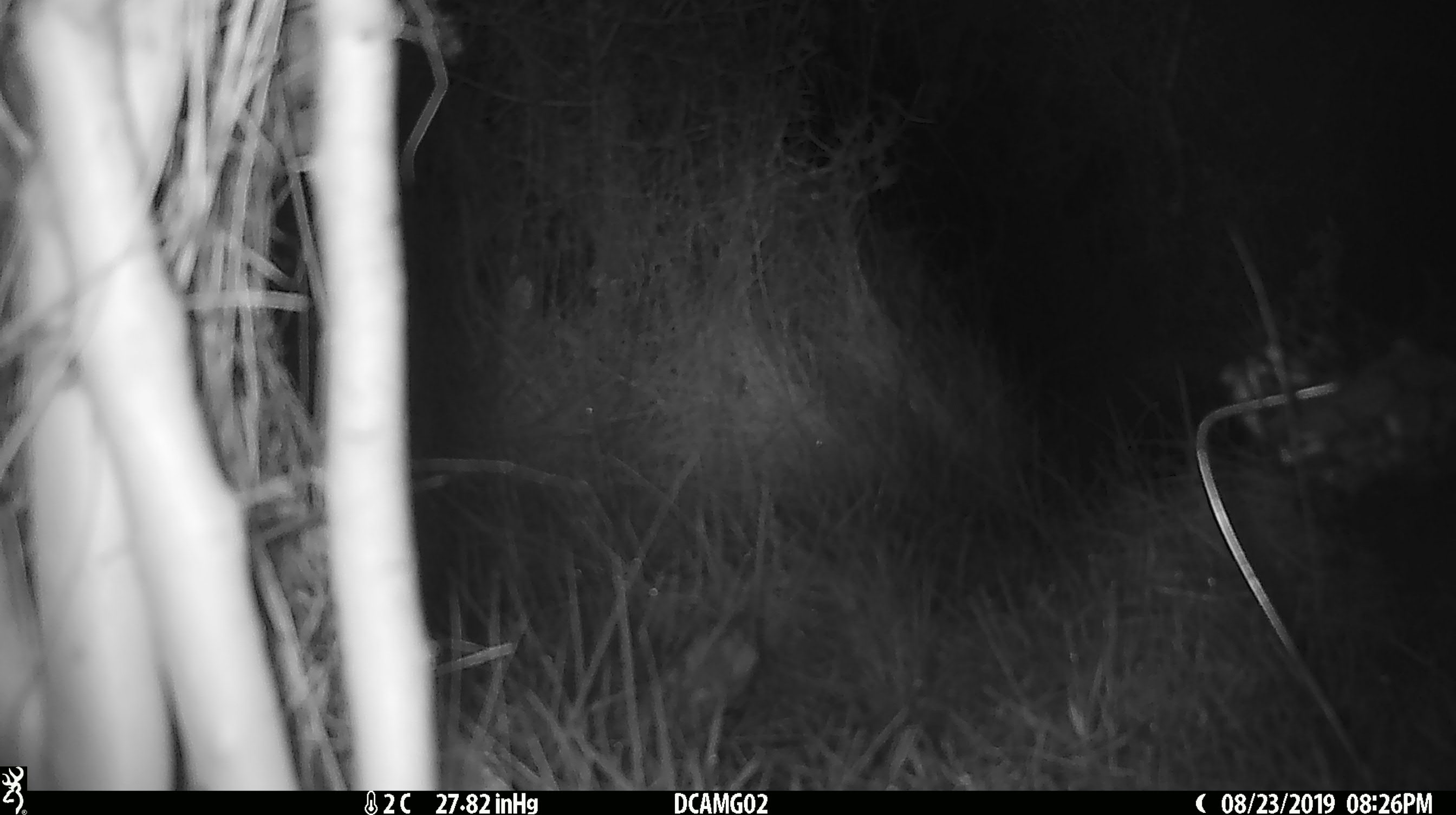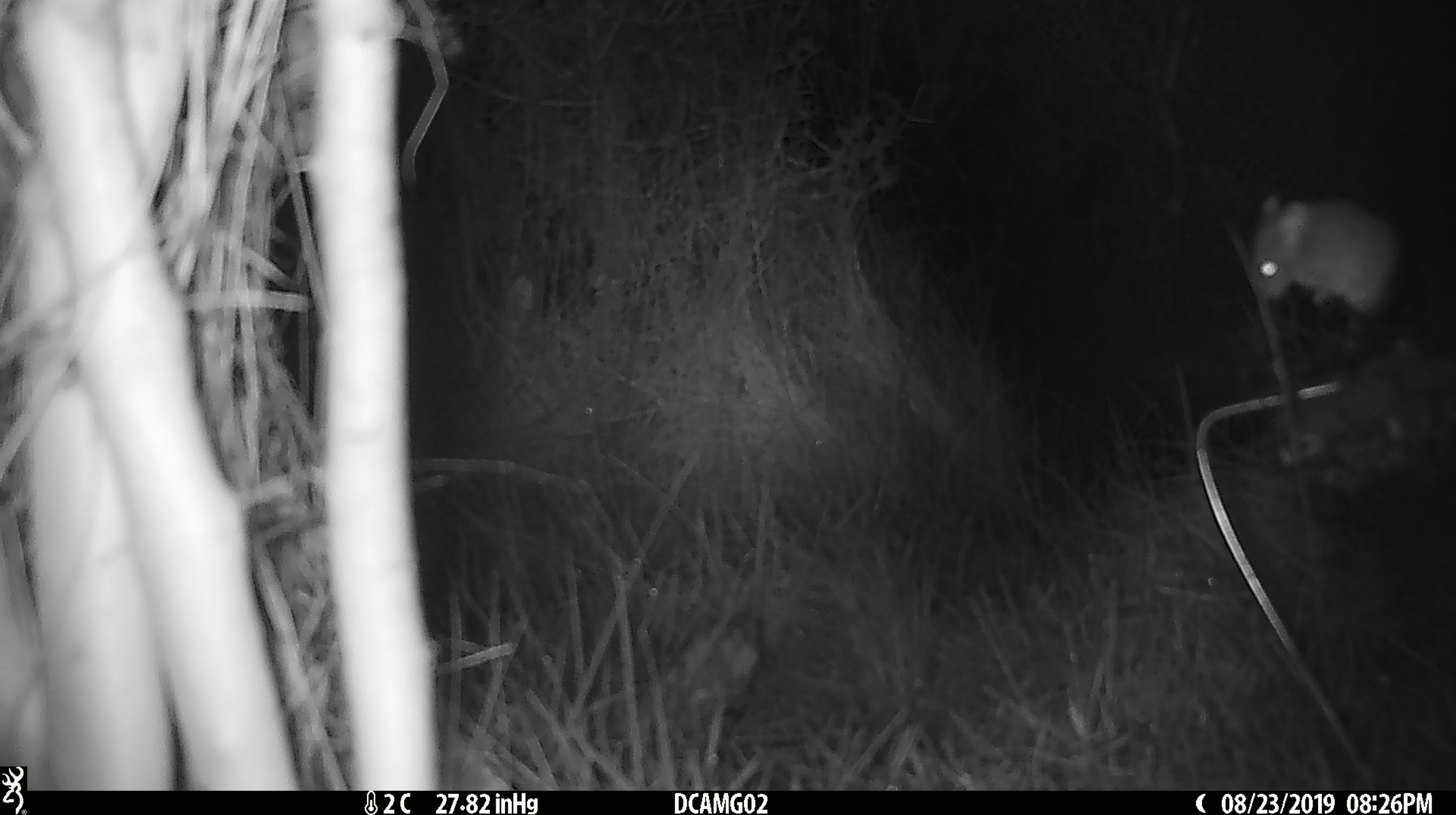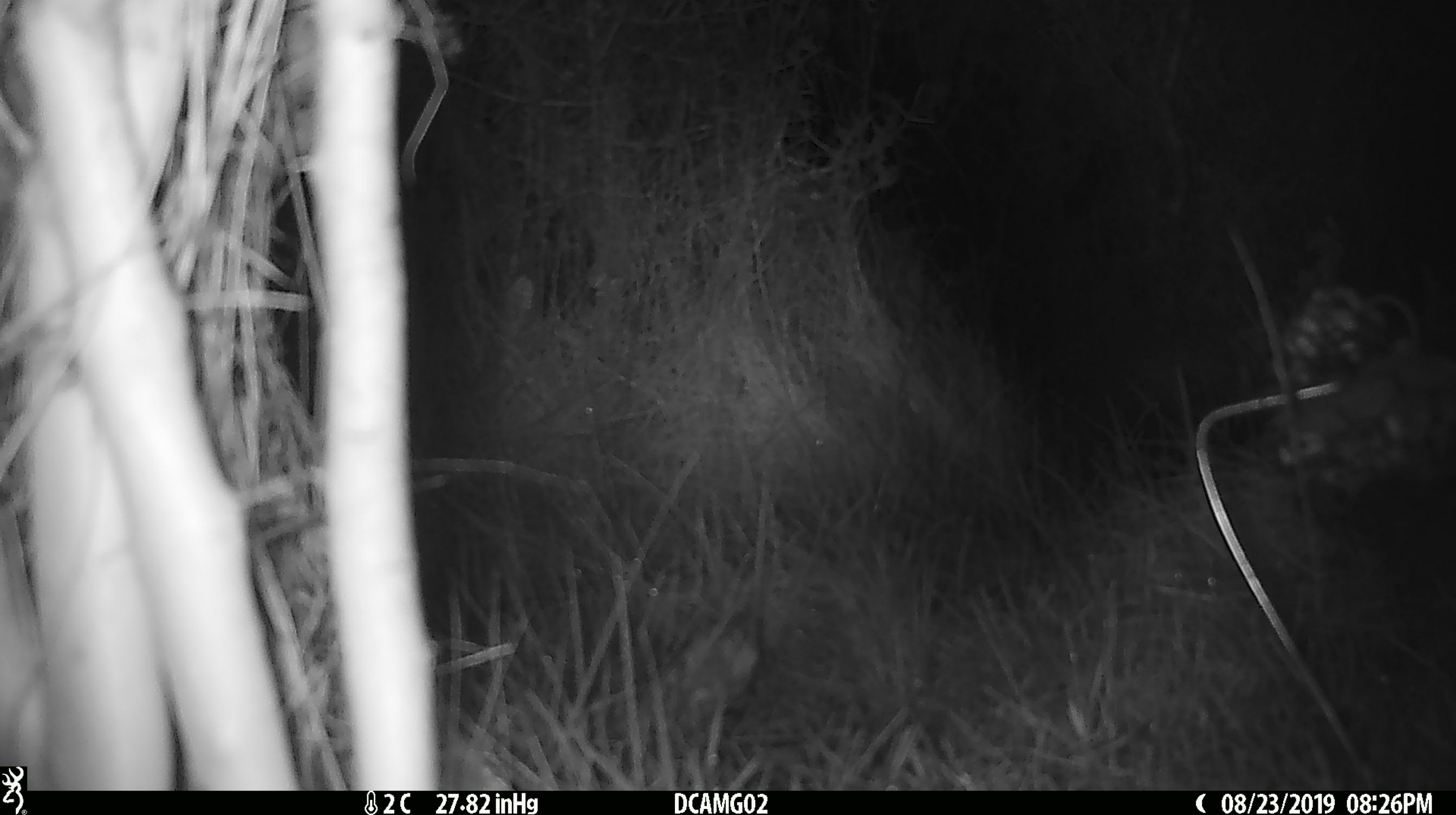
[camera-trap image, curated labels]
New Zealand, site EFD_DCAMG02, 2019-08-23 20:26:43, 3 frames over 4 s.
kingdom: Animalia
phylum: Chordata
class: Mammalia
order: Rodentia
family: Muridae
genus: Mus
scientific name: Mus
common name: mouse